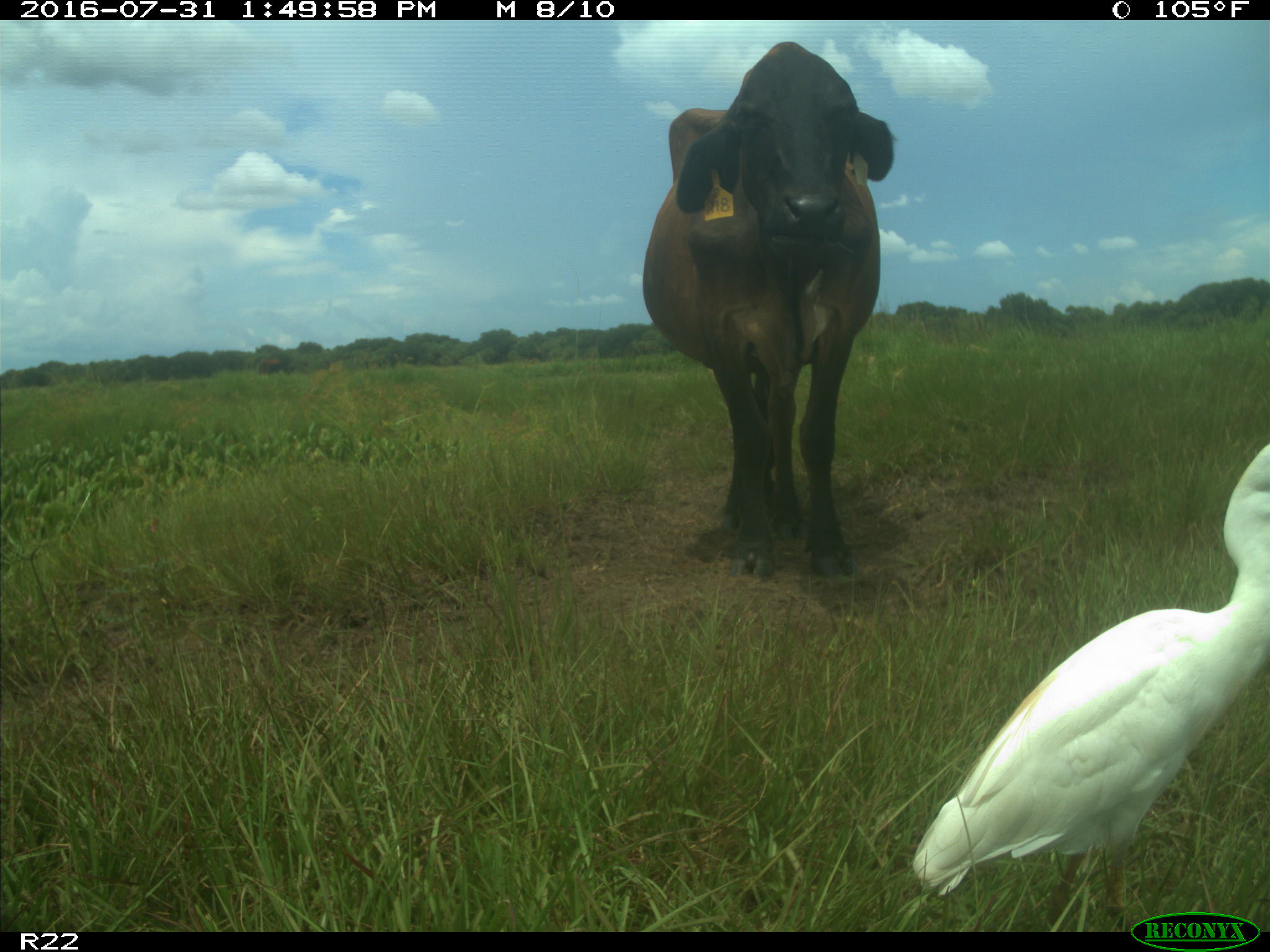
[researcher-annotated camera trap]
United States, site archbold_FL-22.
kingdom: Animalia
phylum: Chordata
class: Mammalia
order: Artiodactyla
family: Bovidae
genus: Bos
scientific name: Bos taurus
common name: domestic cow